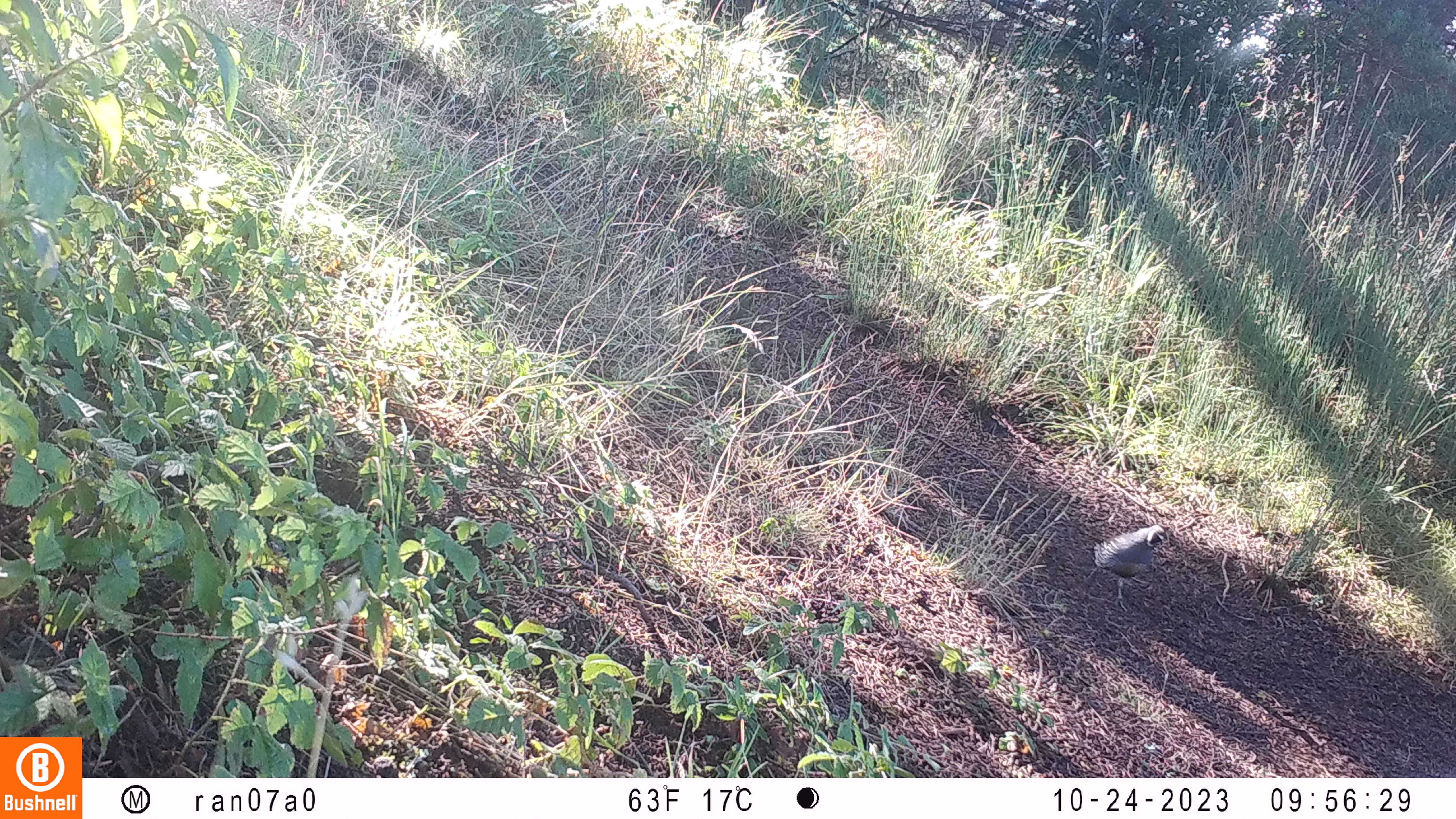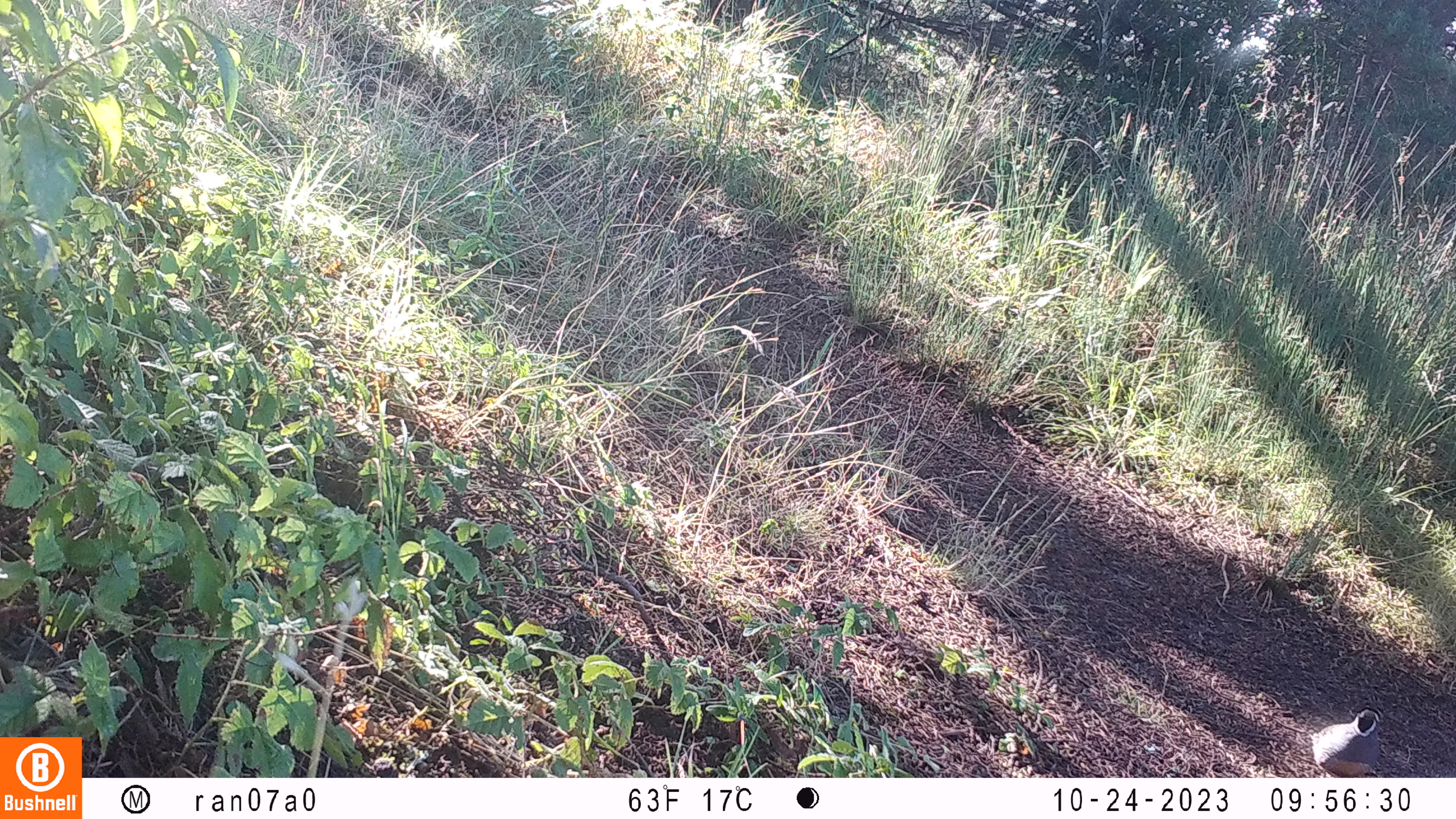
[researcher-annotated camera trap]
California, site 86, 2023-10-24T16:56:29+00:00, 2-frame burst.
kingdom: Animalia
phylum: Chordata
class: Aves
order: Galliformes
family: Odontophoridae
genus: Callipepla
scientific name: Callipepla californica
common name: california quail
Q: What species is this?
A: California quail (Callipepla californica).